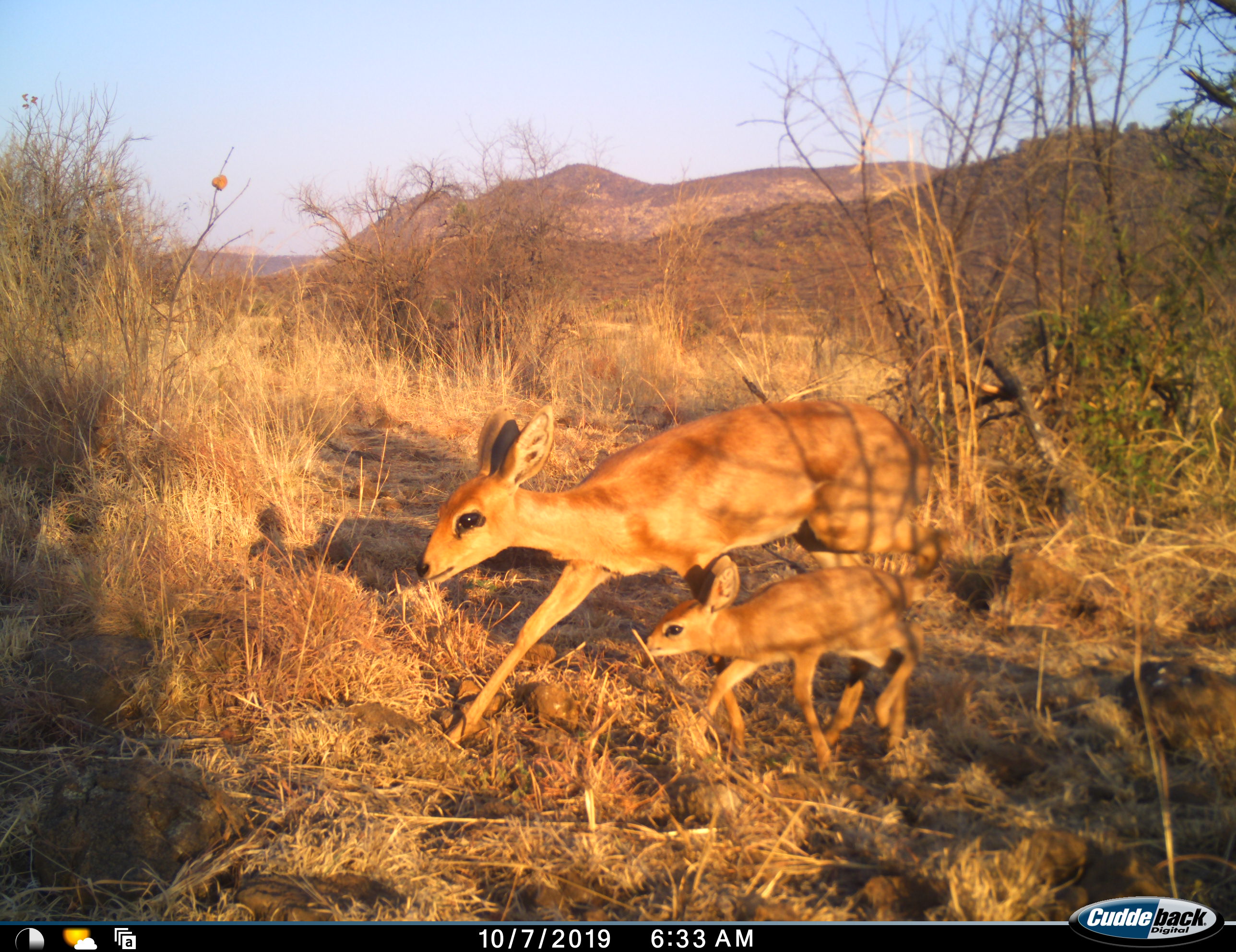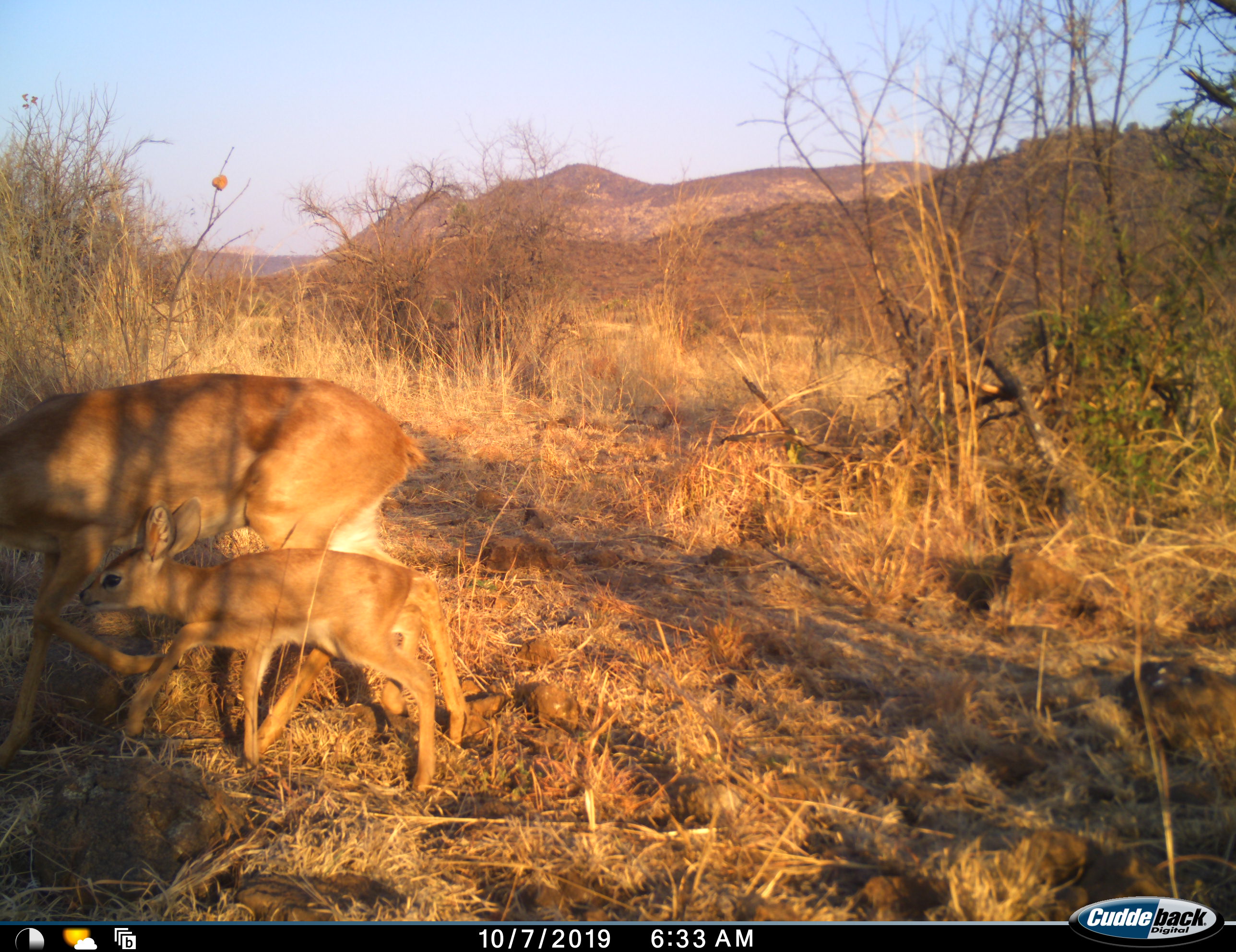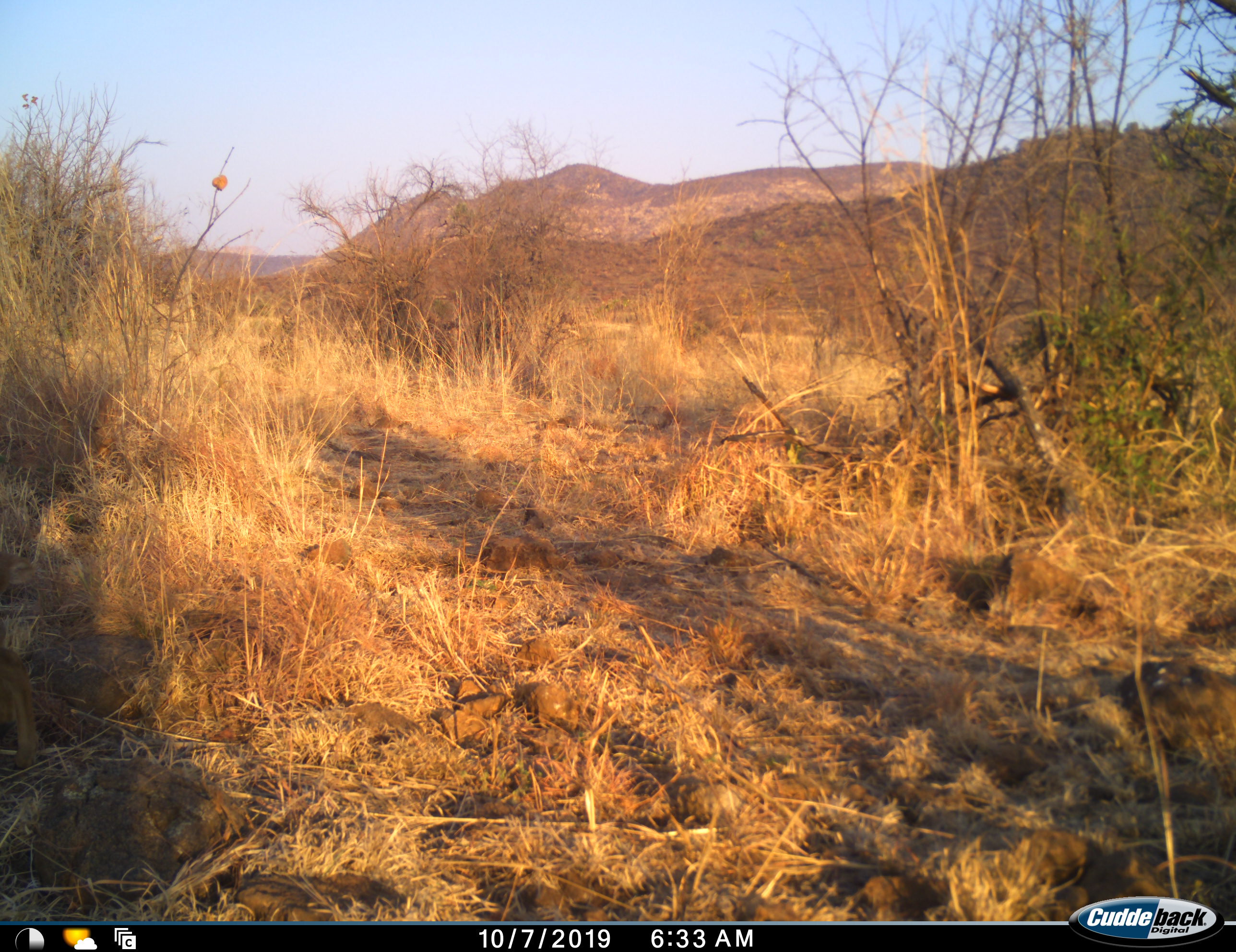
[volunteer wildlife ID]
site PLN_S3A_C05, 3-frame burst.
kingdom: Animalia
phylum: Chordata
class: Mammalia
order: Artiodactyla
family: Bovidae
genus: Raphicerus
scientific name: Raphicerus campestris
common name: steenbok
Steenbok (Raphicerus campestris), count 2. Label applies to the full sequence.